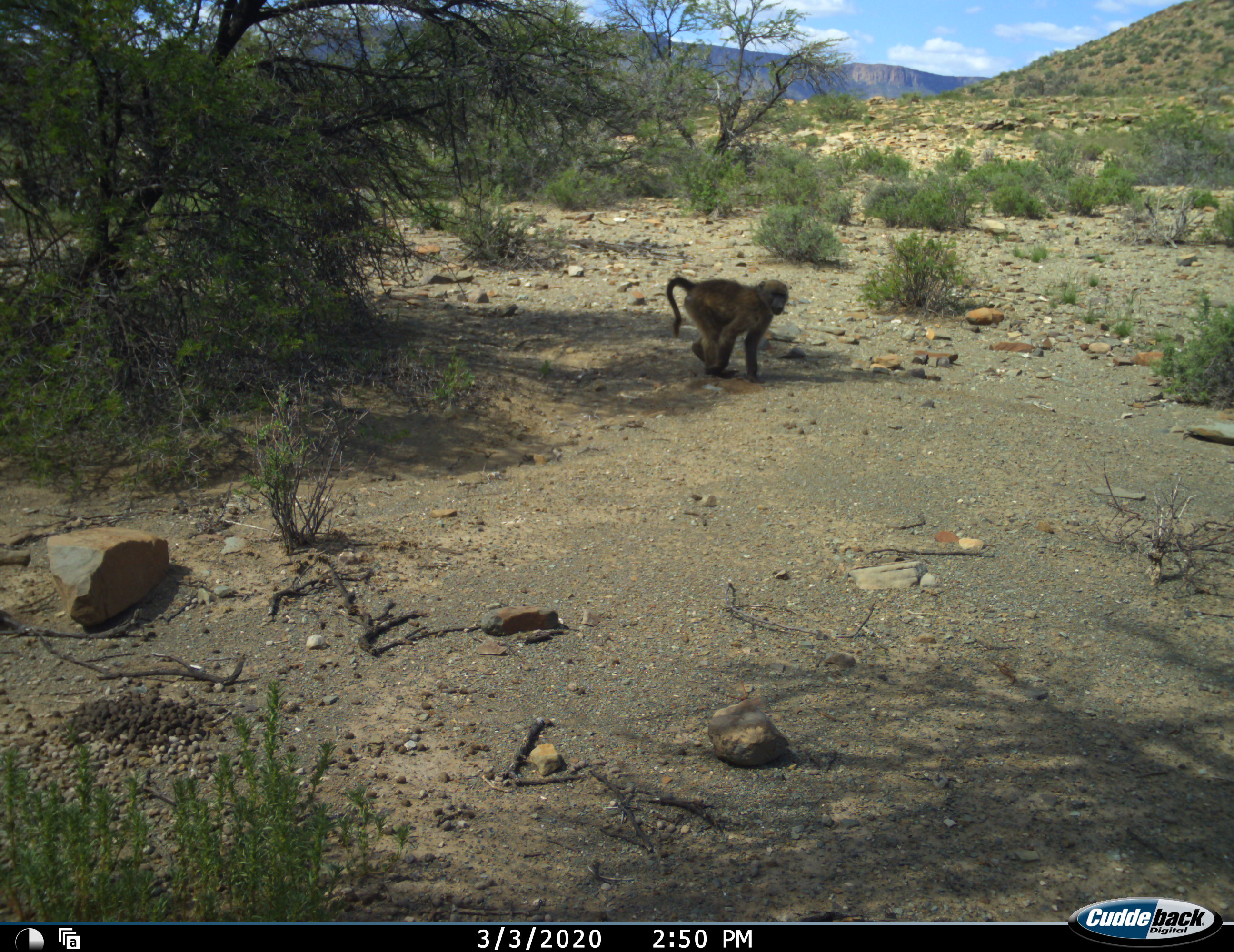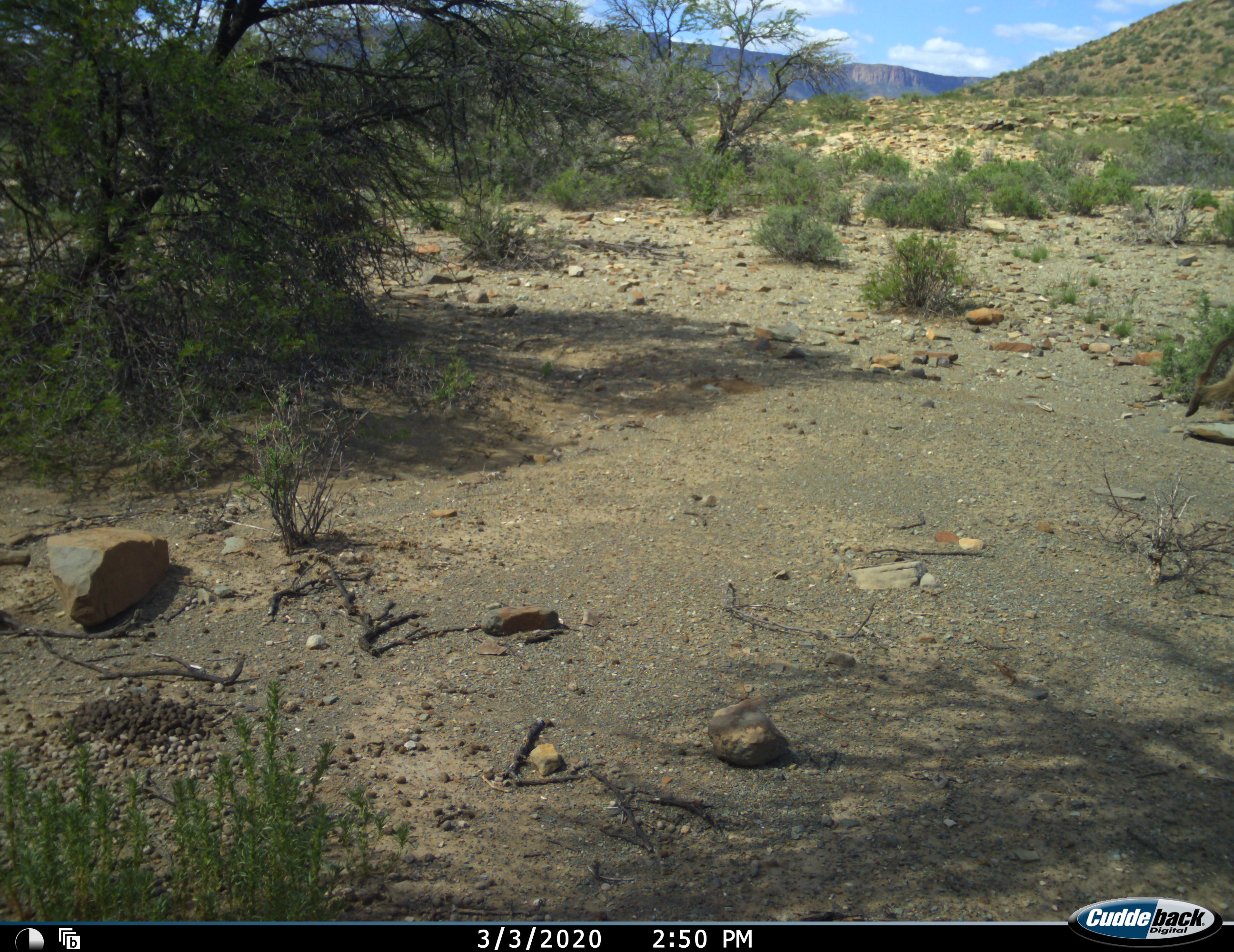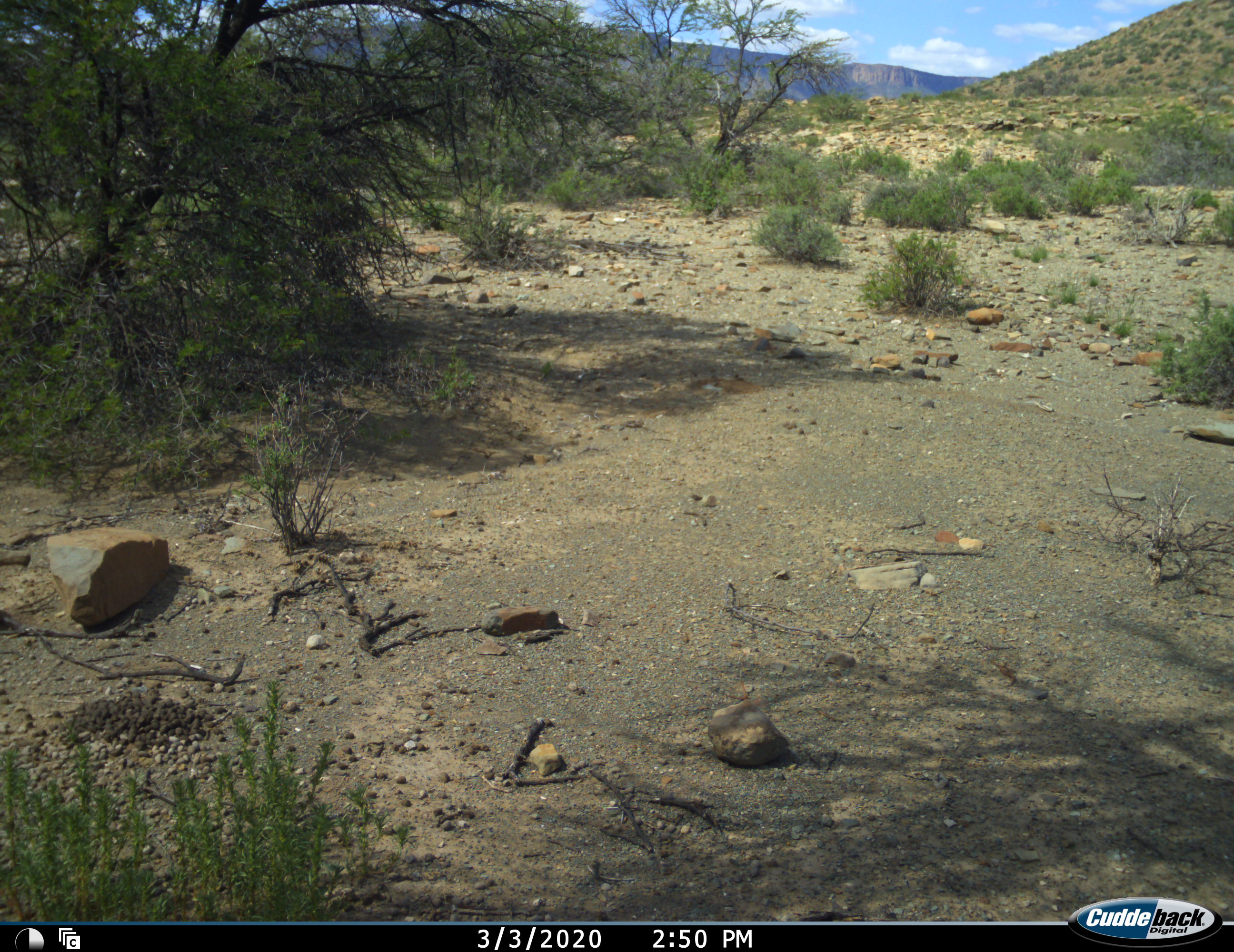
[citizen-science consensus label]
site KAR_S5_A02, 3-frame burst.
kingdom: Animalia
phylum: Chordata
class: Mammalia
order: Primates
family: Cercopithecidae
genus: Papio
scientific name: Papio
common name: baboon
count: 1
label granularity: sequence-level